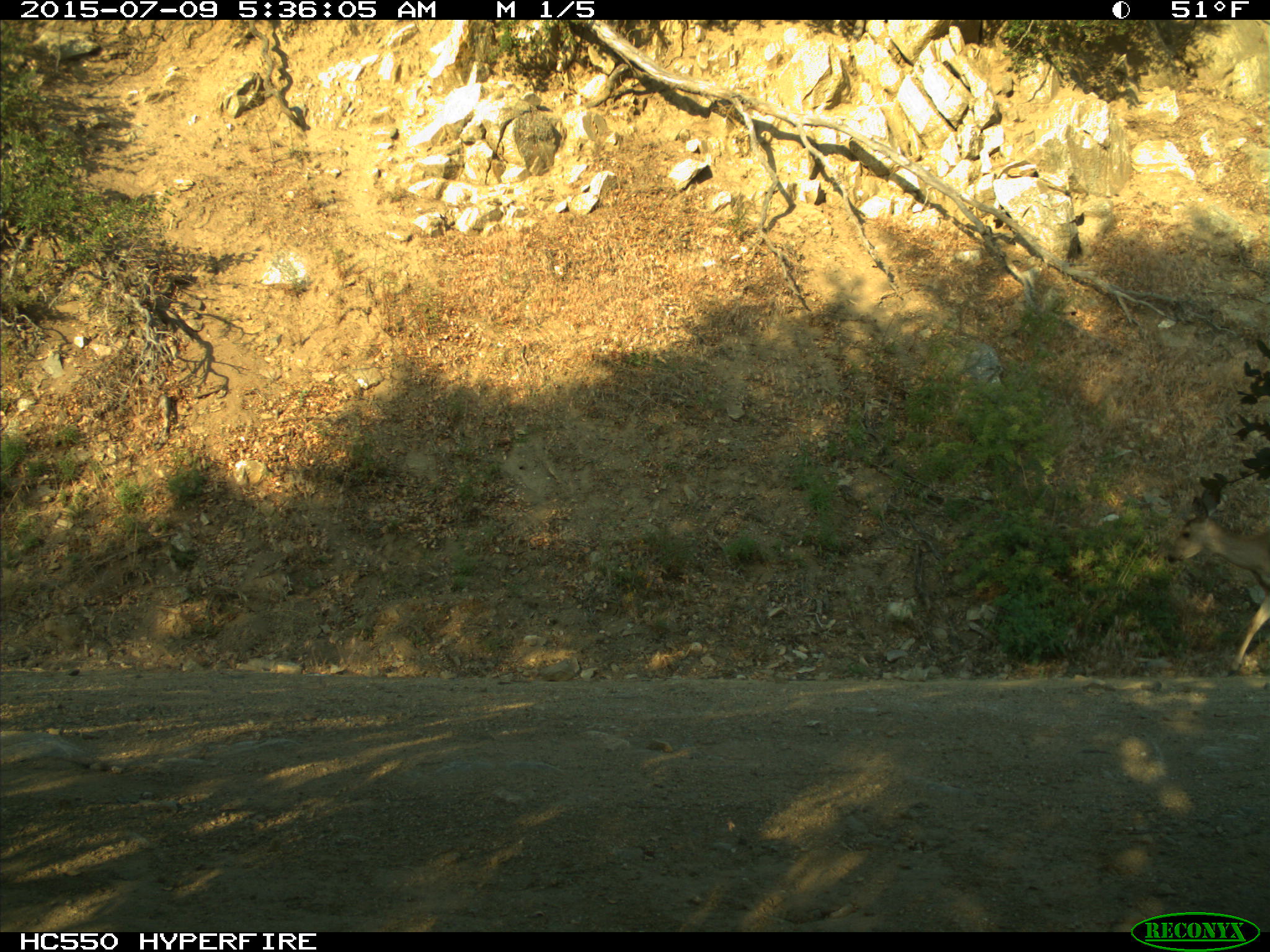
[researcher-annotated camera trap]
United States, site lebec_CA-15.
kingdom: Animalia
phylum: Chordata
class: Mammalia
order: Artiodactyla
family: Cervidae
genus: Odocoileus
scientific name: Odocoileus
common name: deer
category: unidentified deer